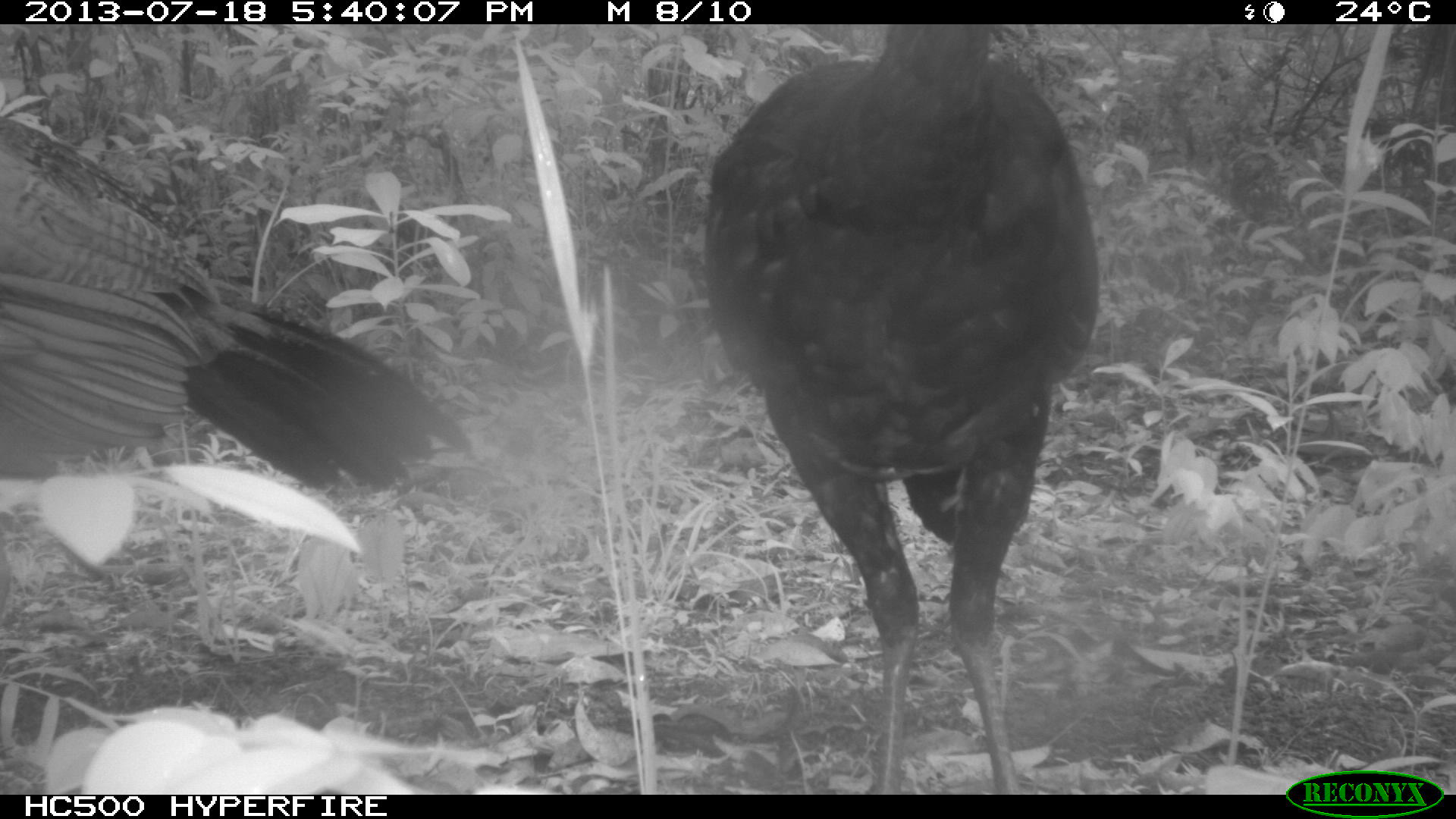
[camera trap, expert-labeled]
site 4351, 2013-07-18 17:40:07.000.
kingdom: Animalia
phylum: Chordata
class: Aves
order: Galliformes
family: Cracidae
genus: Crax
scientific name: Crax rubra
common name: great curassow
Crax rubra (great curassow), count 3.